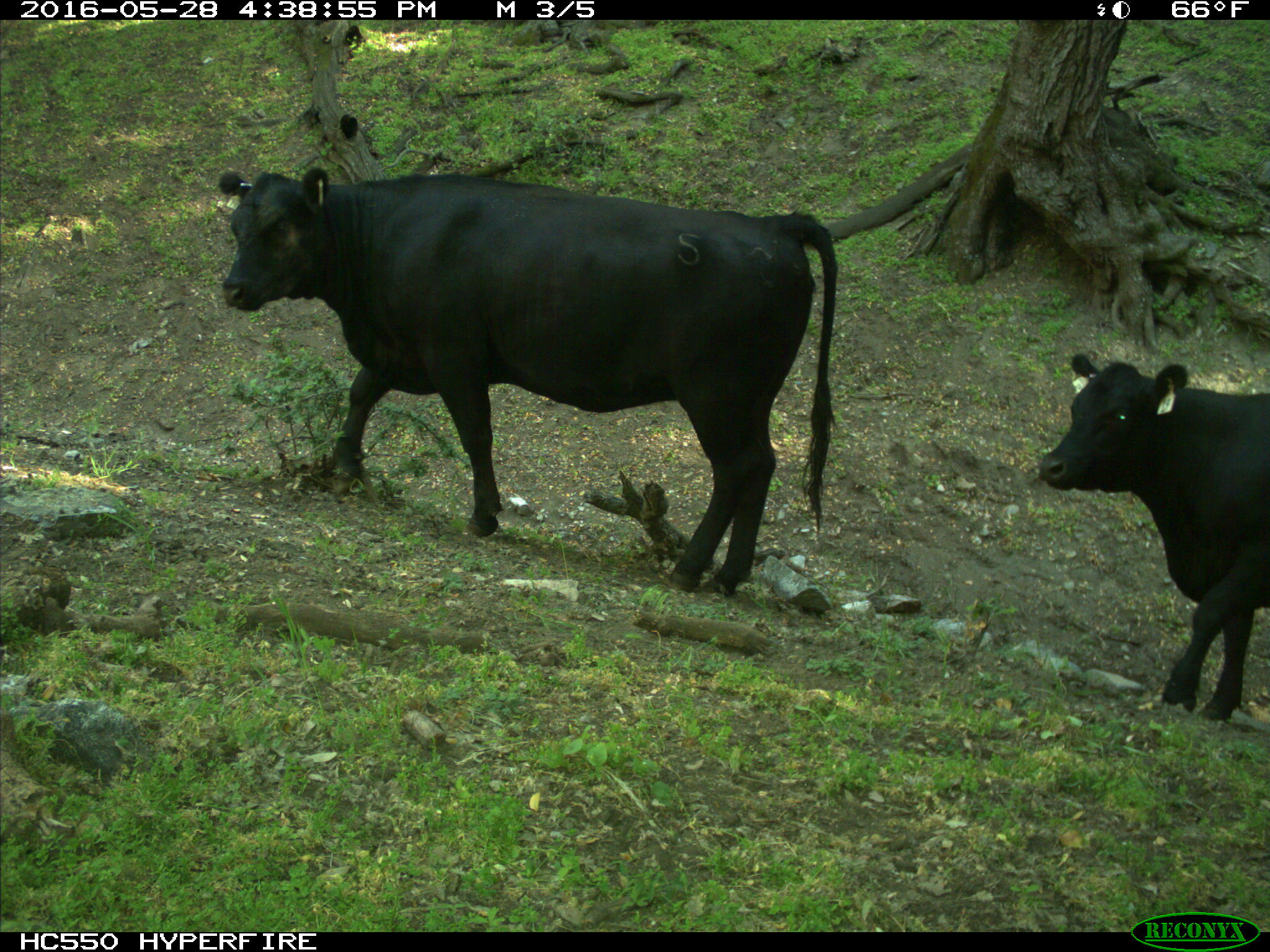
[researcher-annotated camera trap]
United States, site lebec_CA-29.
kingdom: Animalia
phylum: Chordata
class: Mammalia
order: Artiodactyla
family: Bovidae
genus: Bos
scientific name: Bos taurus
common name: domestic cow